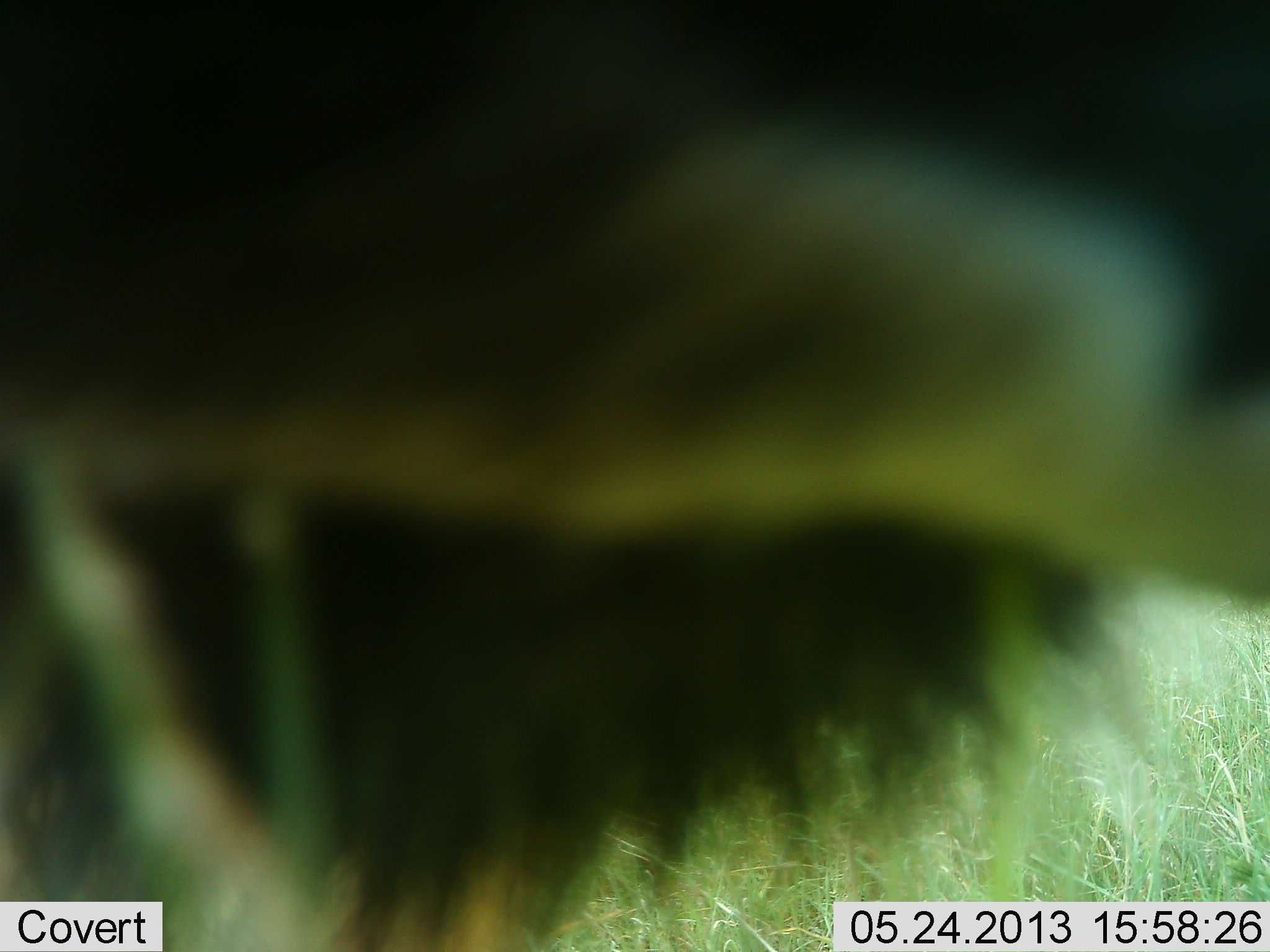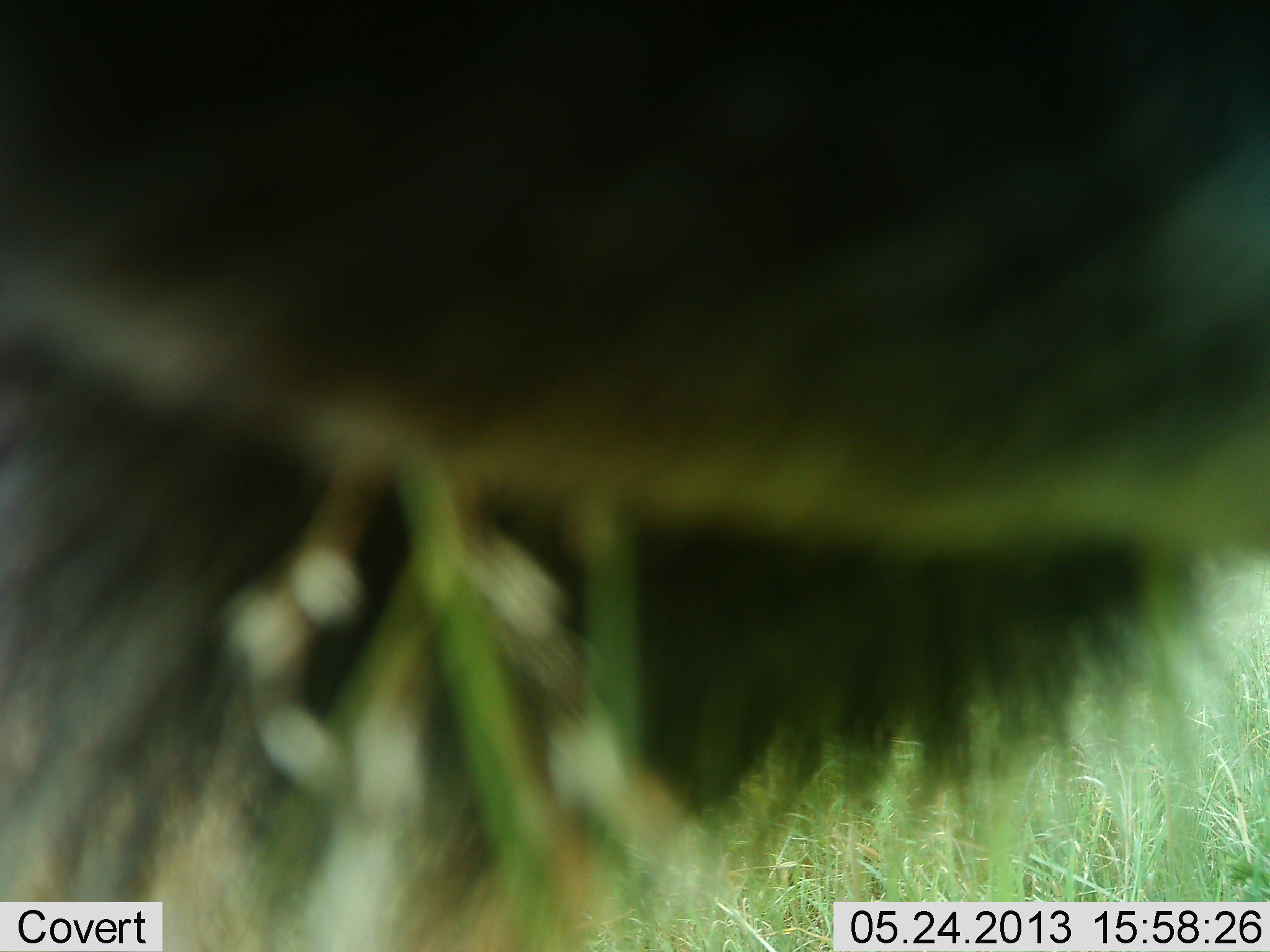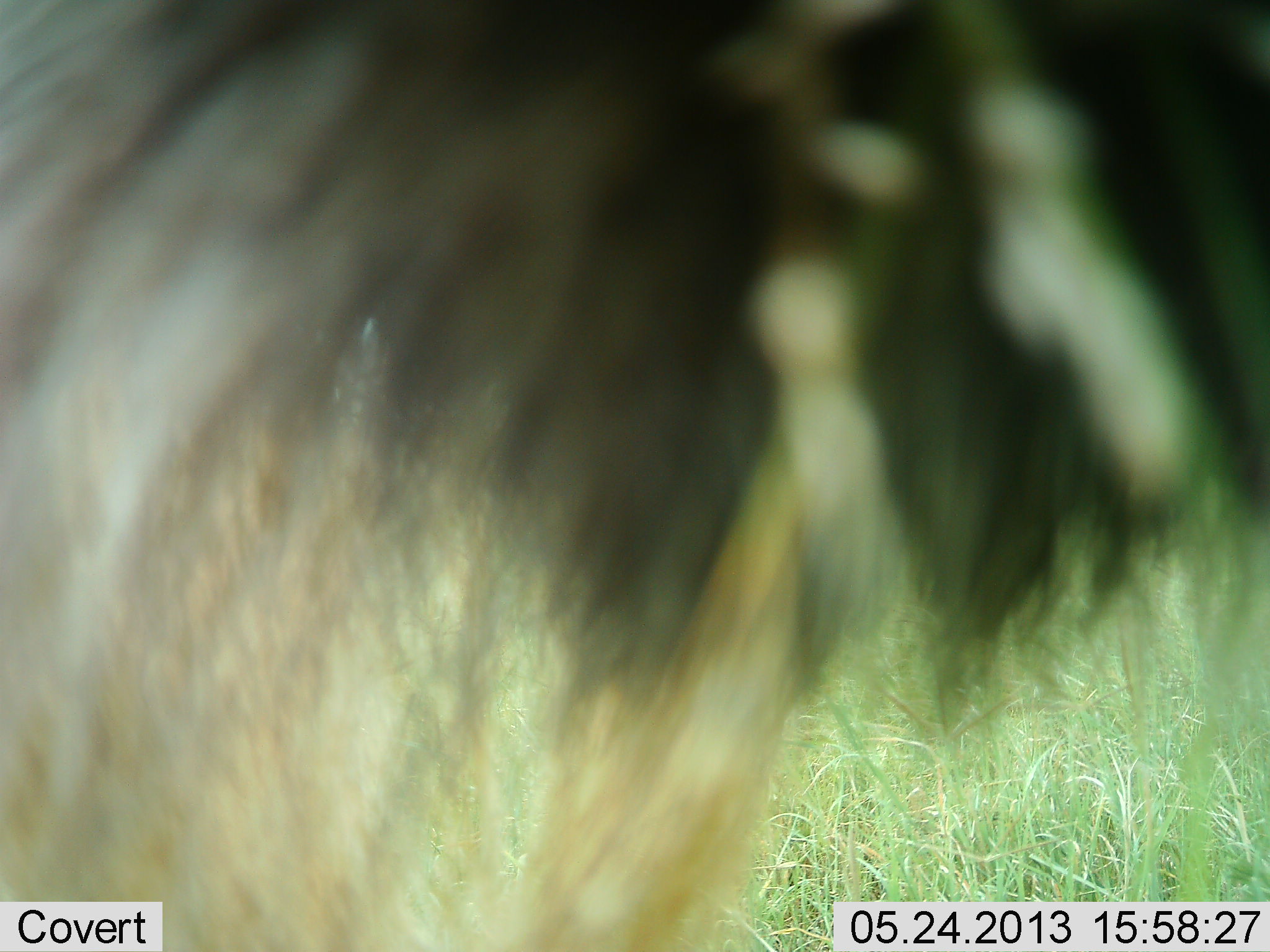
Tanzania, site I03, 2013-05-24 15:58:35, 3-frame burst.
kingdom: Animalia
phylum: Chordata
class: Mammalia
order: Artiodactyla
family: Bovidae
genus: Connochaetes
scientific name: Connochaetes taurinus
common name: blue wildebeest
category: wildebeest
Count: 1.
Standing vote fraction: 36%.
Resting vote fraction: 0%.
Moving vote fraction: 14%.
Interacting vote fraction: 0%.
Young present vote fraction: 0%.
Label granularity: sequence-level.